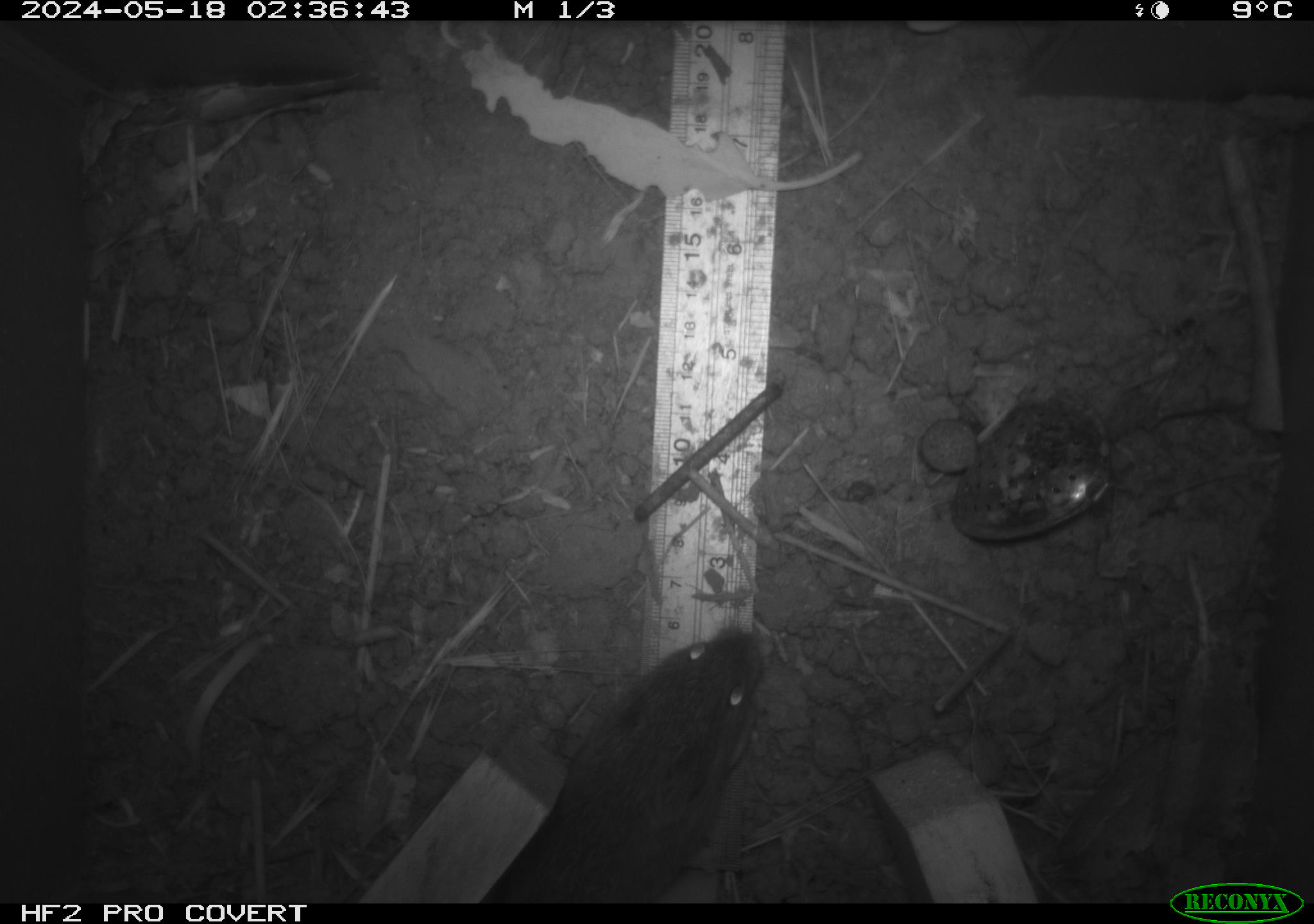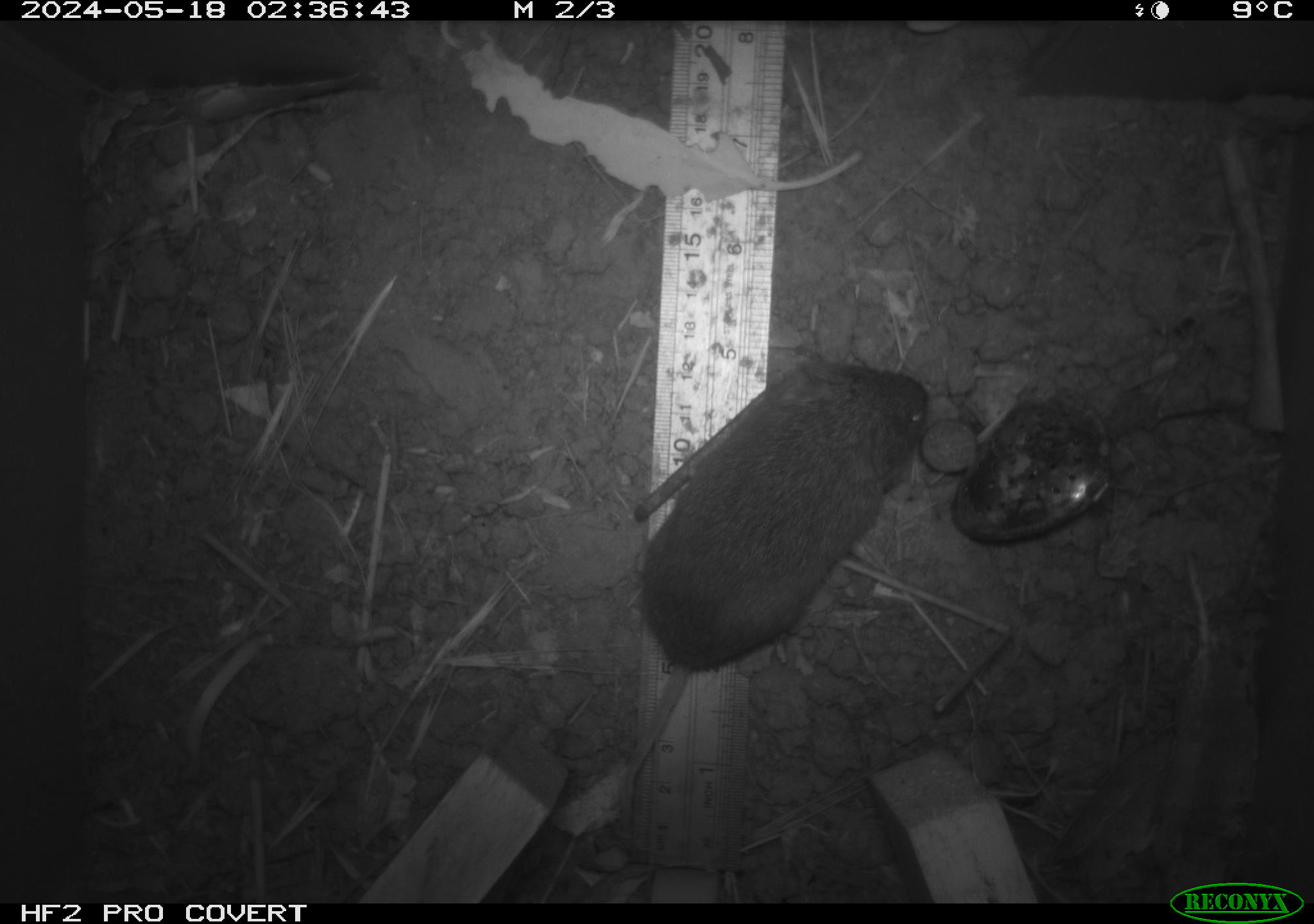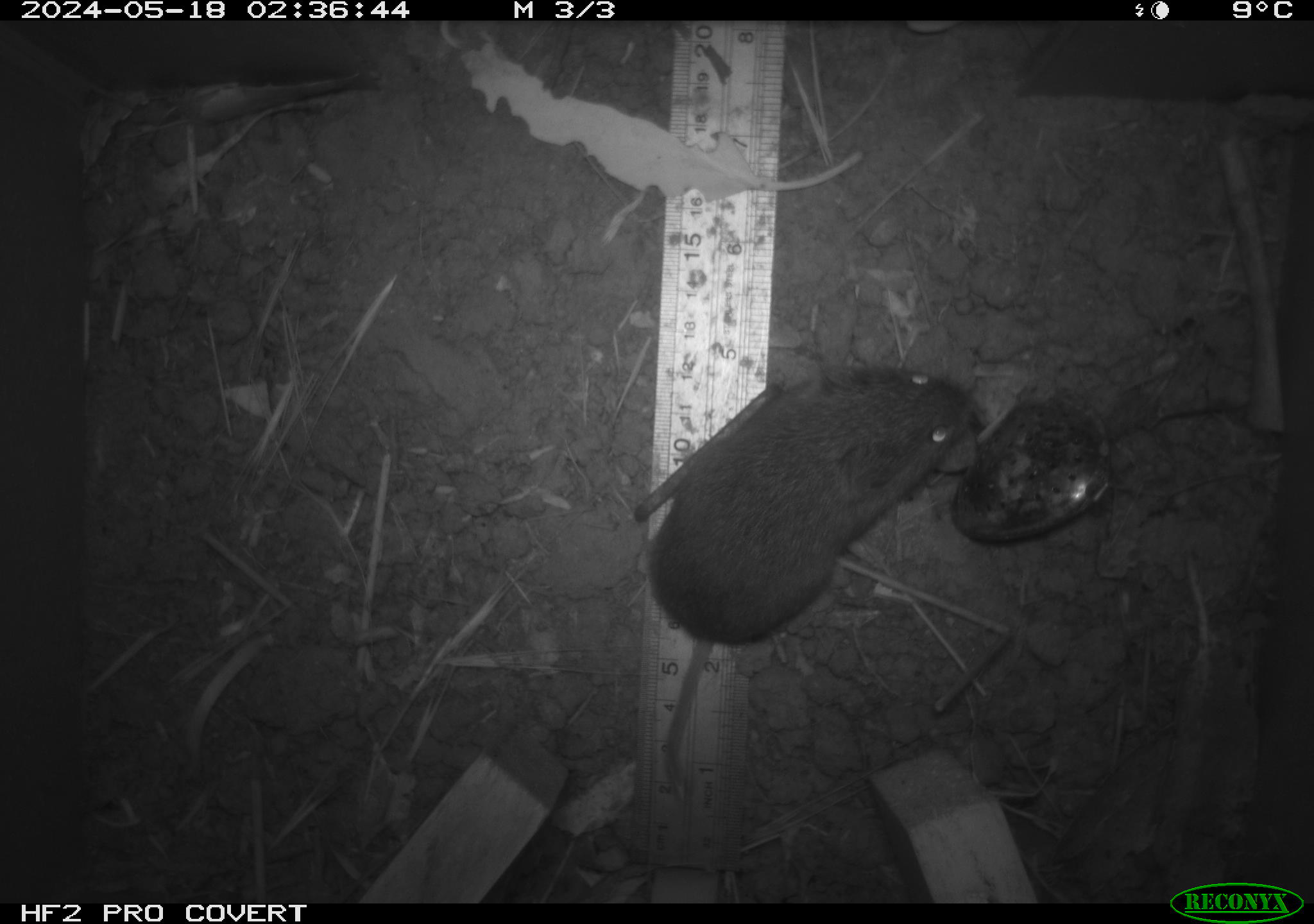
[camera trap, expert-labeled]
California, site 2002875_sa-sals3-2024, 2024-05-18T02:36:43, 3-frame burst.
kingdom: Animalia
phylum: Chordata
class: Mammalia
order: Rodentia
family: Cricetidae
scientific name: Arvicolinae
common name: voles, lemmings, and muskrats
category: arvicolinae subfamily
Arvicolinae subfamily (voles, lemmings, and muskrats) (Arvicolinae).